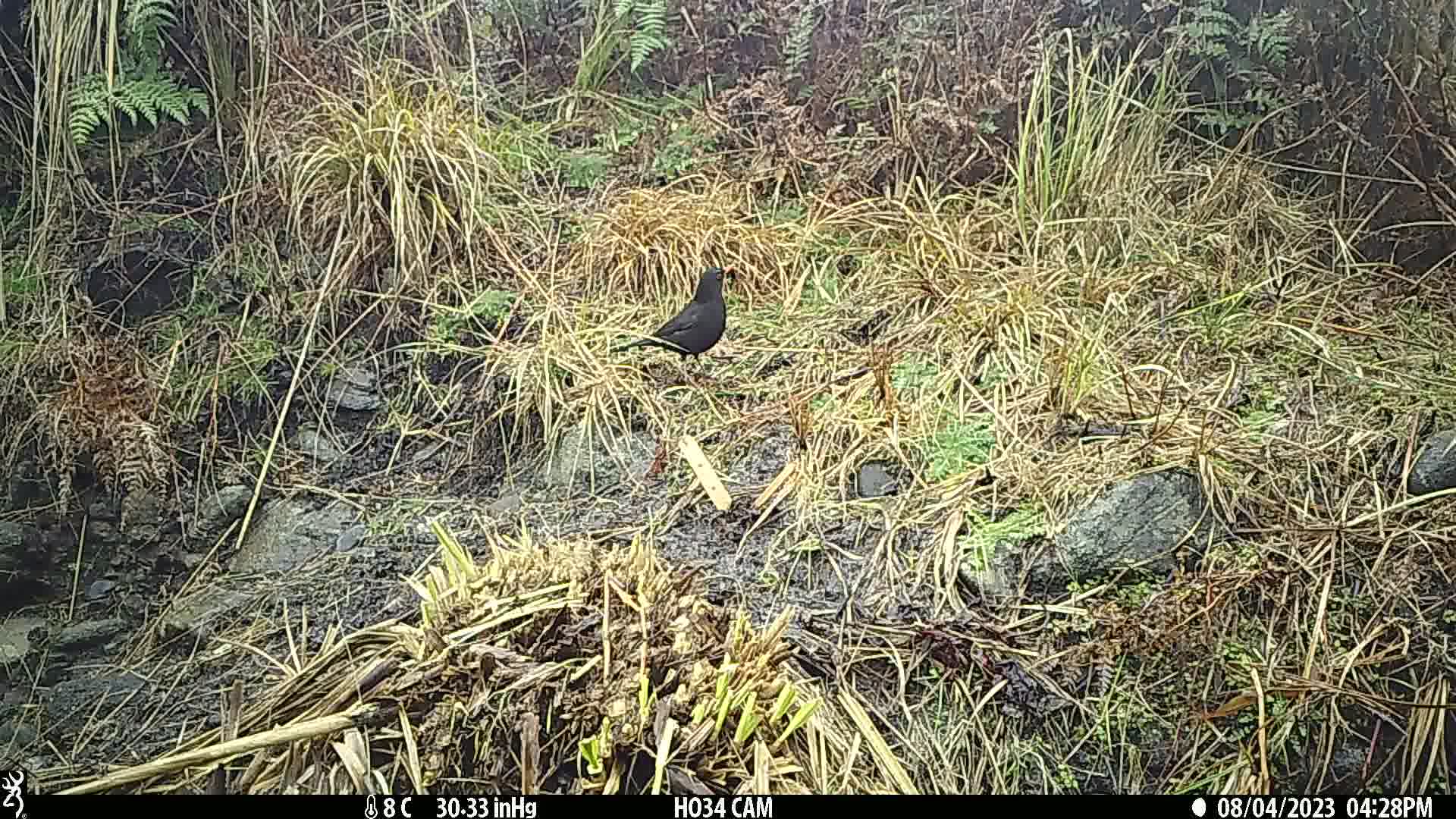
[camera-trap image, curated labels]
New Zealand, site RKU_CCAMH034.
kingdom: Animalia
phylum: Chordata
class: Aves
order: Passeriformes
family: Turdidae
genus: Turdus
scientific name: Turdus merula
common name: eurasian blackbird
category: blackbird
Blackbird (eurasian blackbird) (Turdus merula).